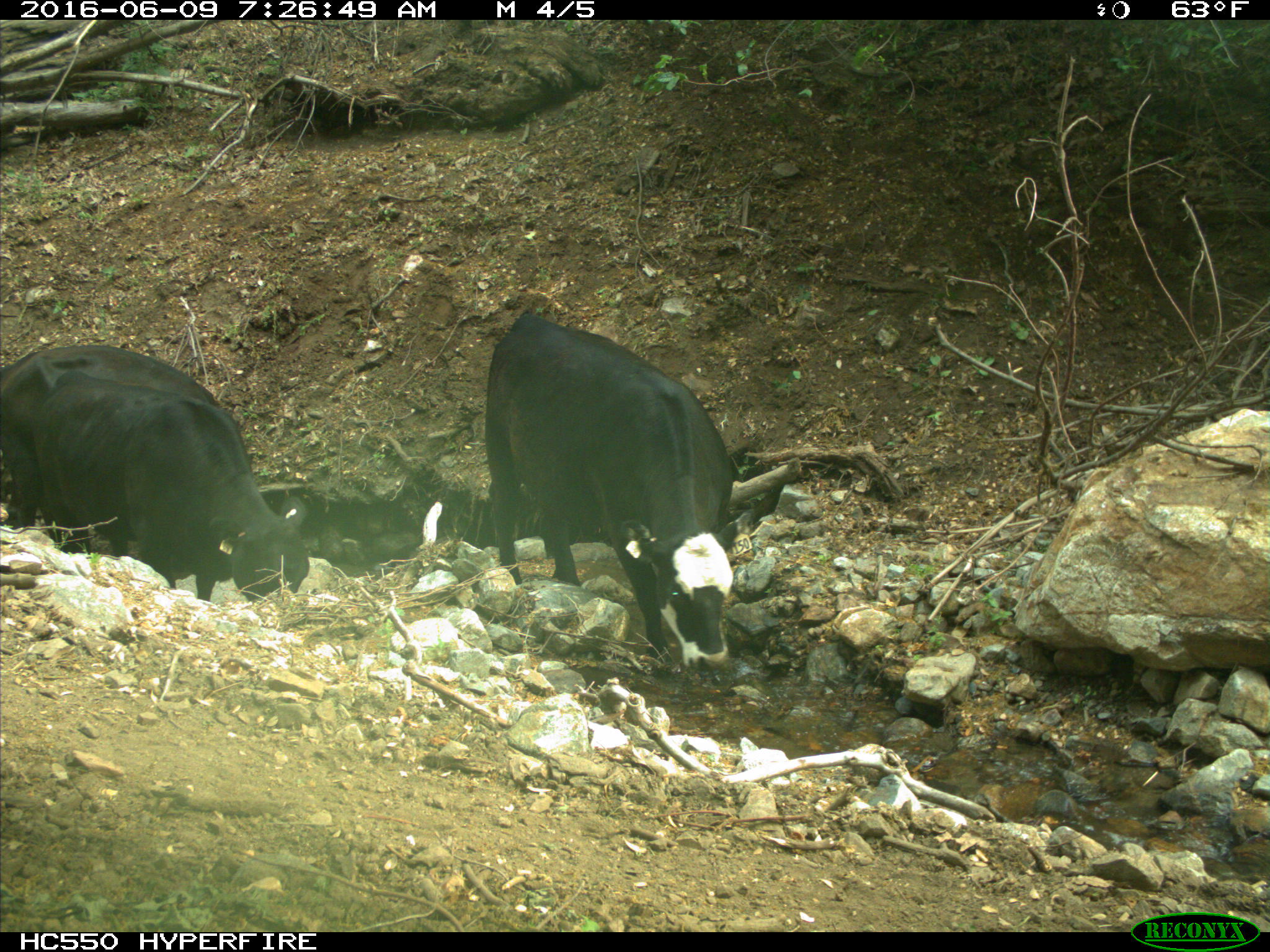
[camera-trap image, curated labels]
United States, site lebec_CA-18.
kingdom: Animalia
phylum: Chordata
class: Mammalia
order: Artiodactyla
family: Bovidae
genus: Bos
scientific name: Bos taurus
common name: domestic cow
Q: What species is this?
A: Bos taurus (domestic cow).